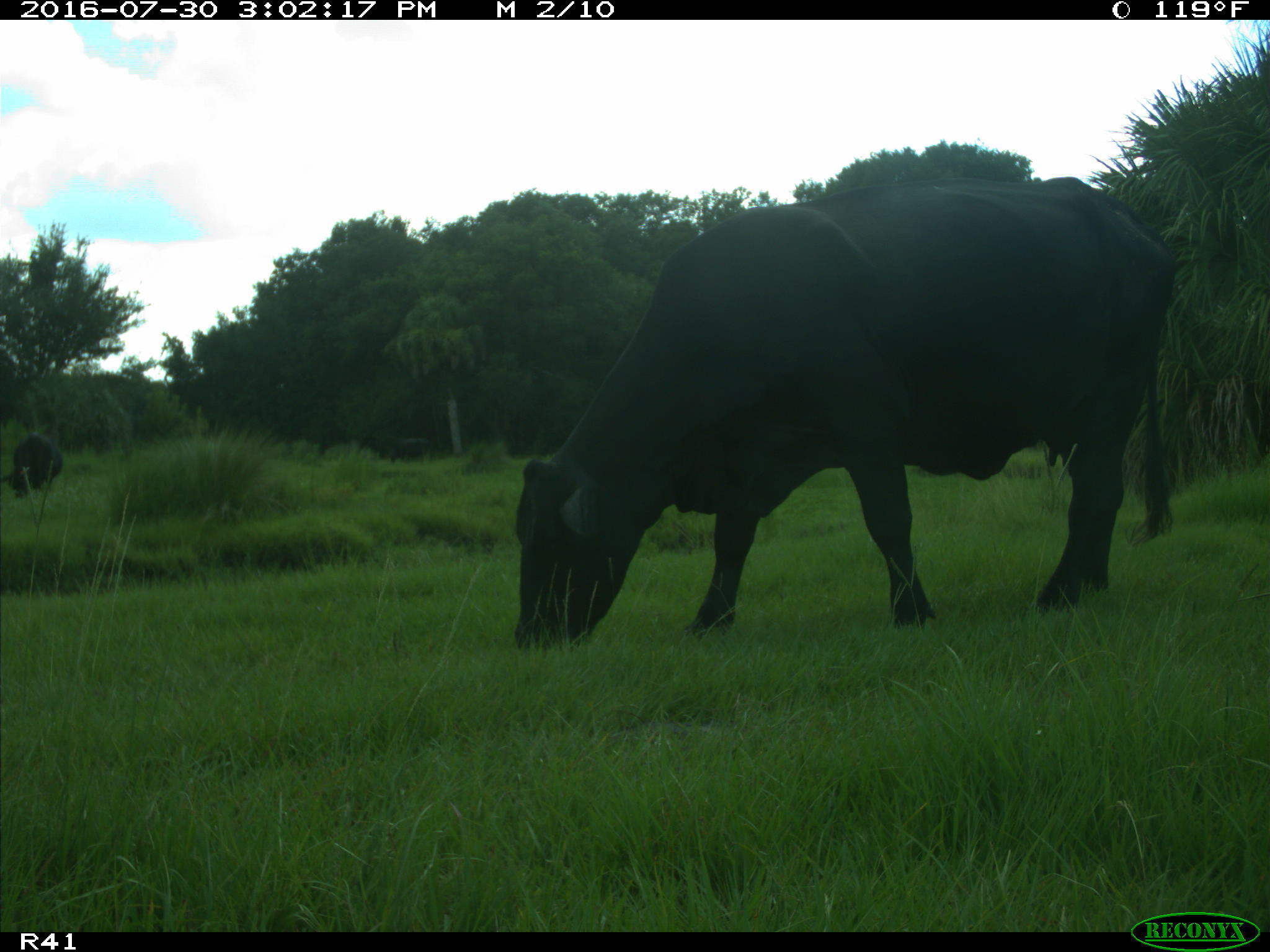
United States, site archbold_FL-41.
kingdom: Animalia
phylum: Chordata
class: Mammalia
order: Artiodactyla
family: Bovidae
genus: Bos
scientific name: Bos taurus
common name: domestic cow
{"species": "Bos taurus (domestic cow)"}